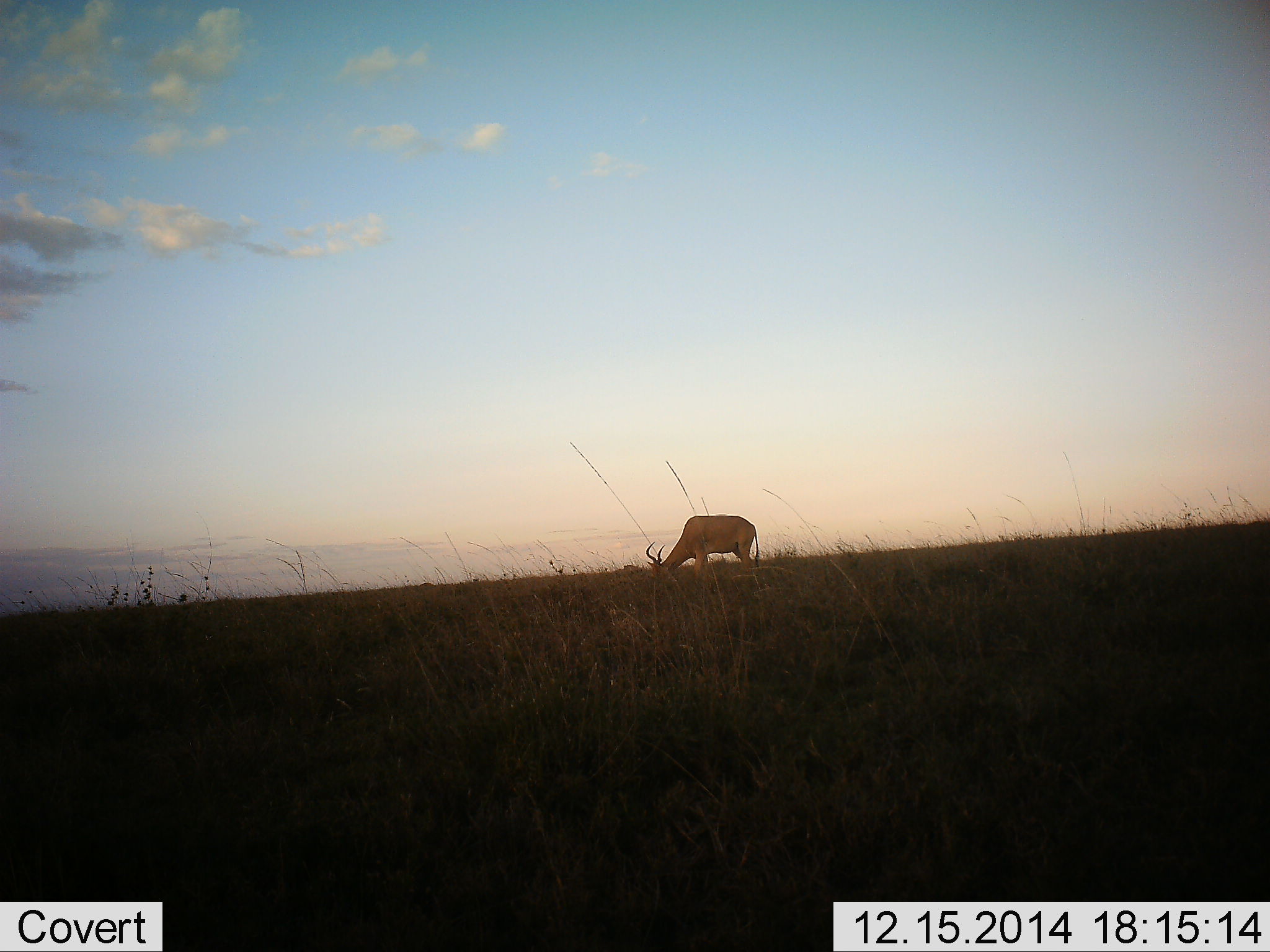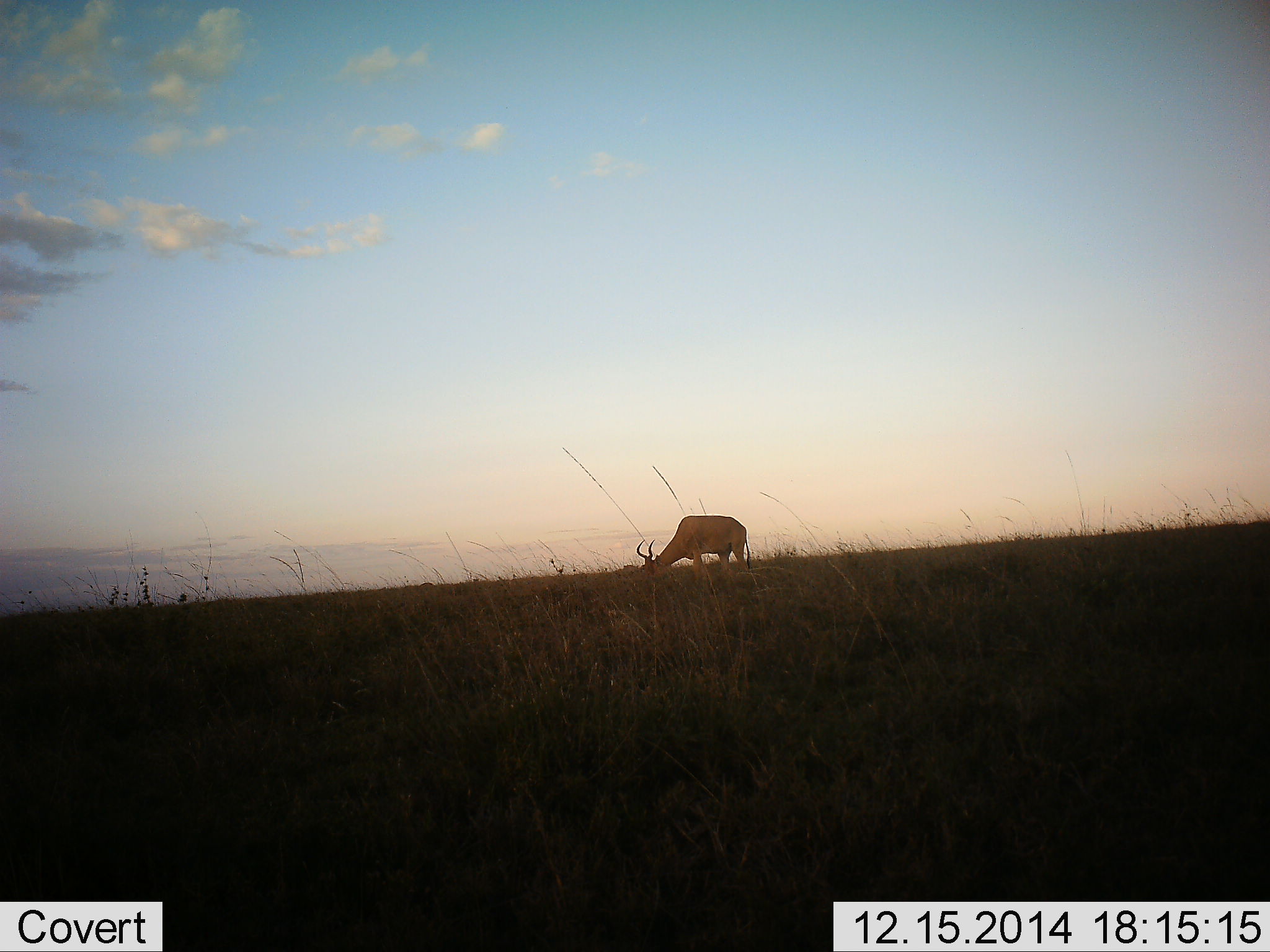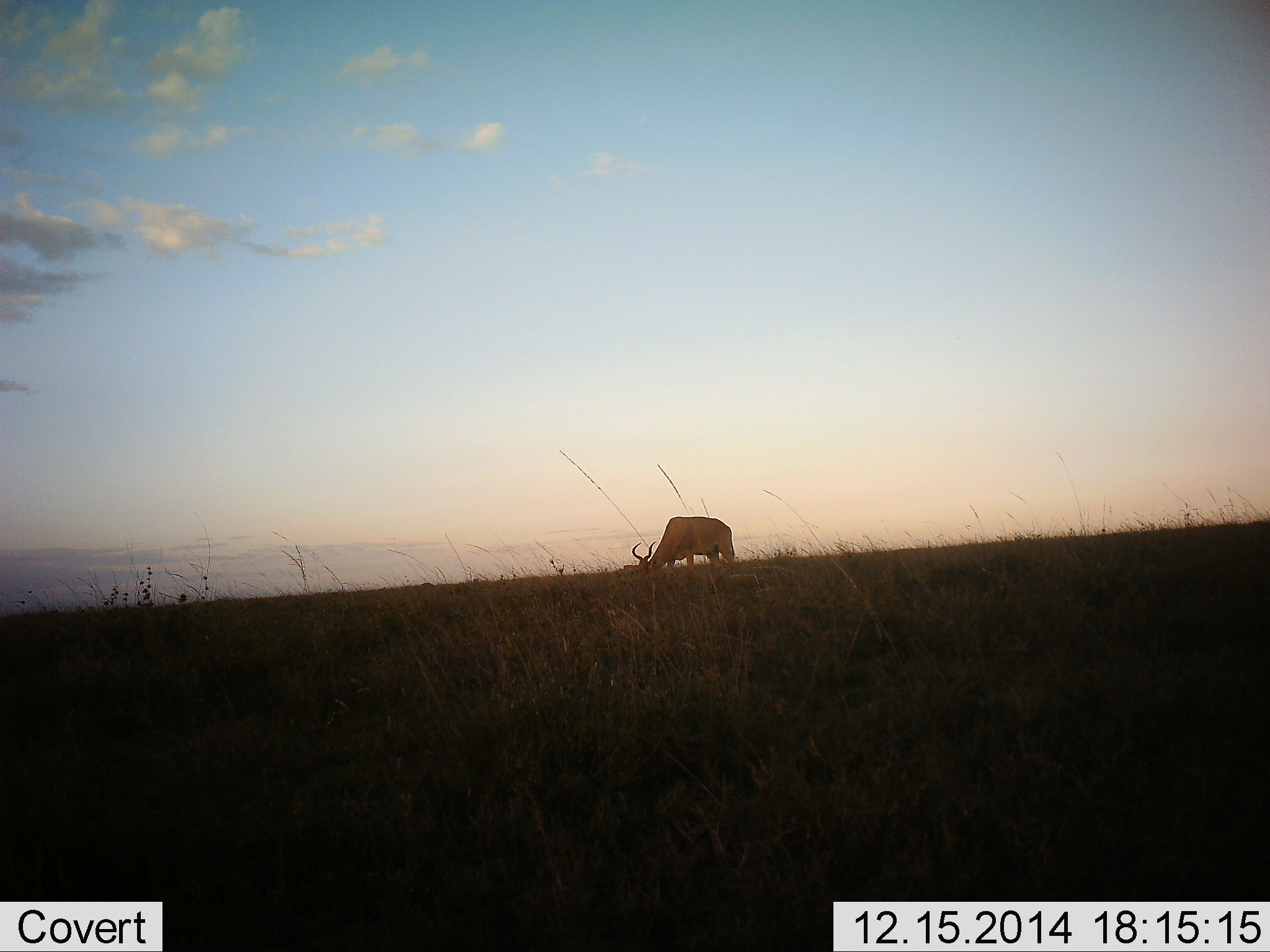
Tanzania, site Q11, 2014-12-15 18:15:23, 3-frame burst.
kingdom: Animalia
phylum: Chordata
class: Mammalia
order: Artiodactyla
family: Bovidae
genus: Alcelaphus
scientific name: Alcelaphus buselaphus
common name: hartebeest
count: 1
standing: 10%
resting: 0%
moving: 10%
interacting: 0%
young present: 0%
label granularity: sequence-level